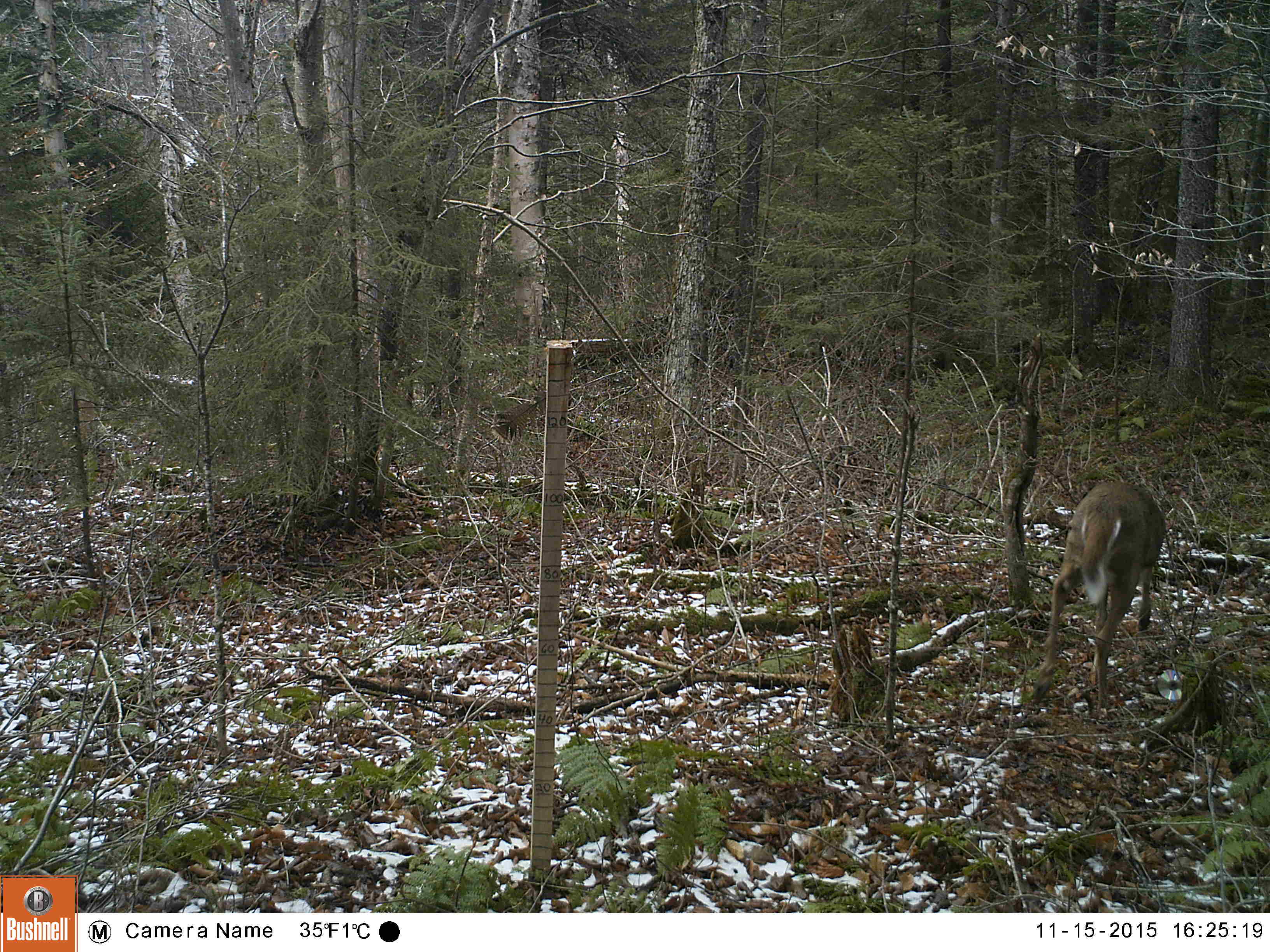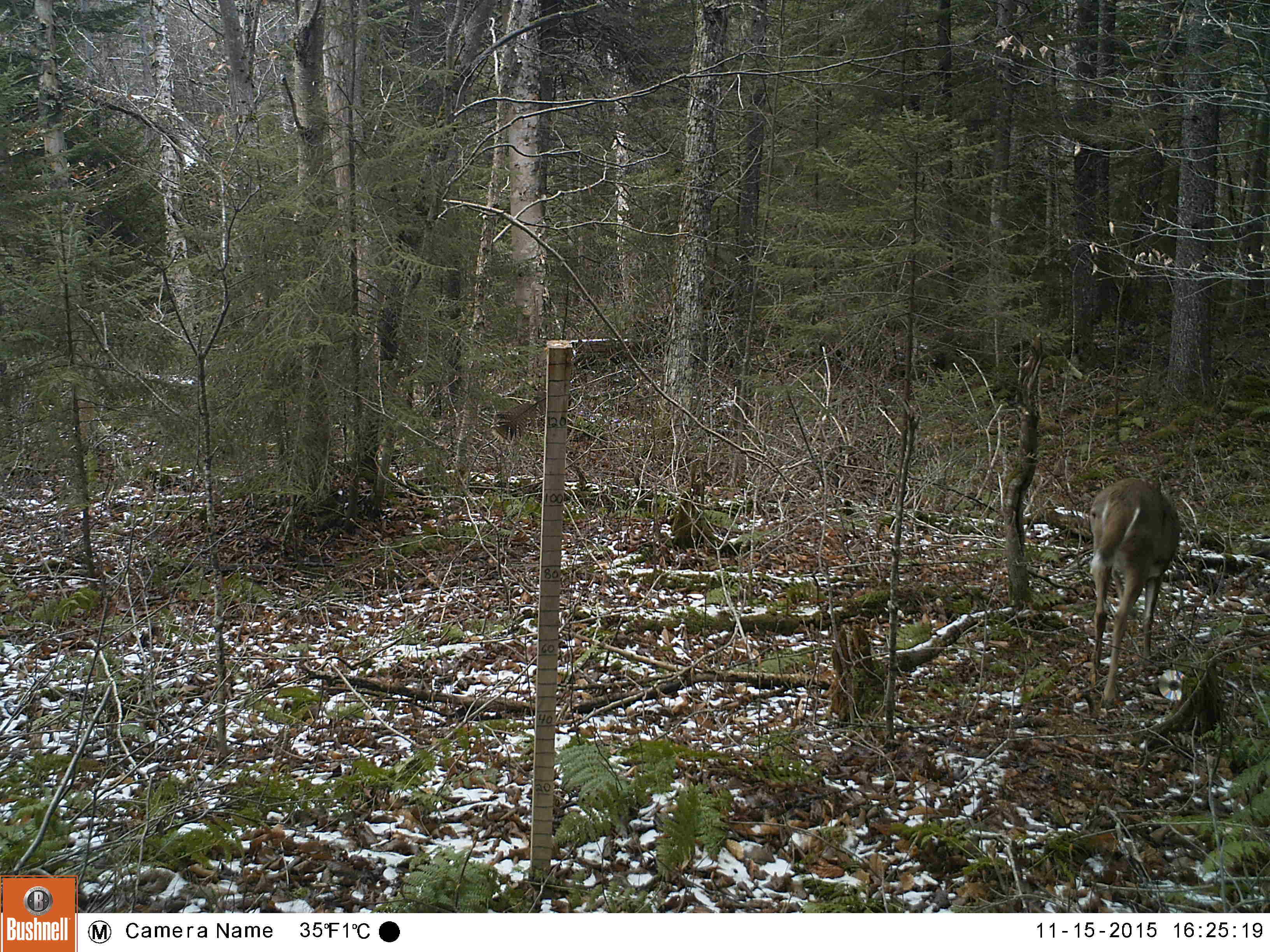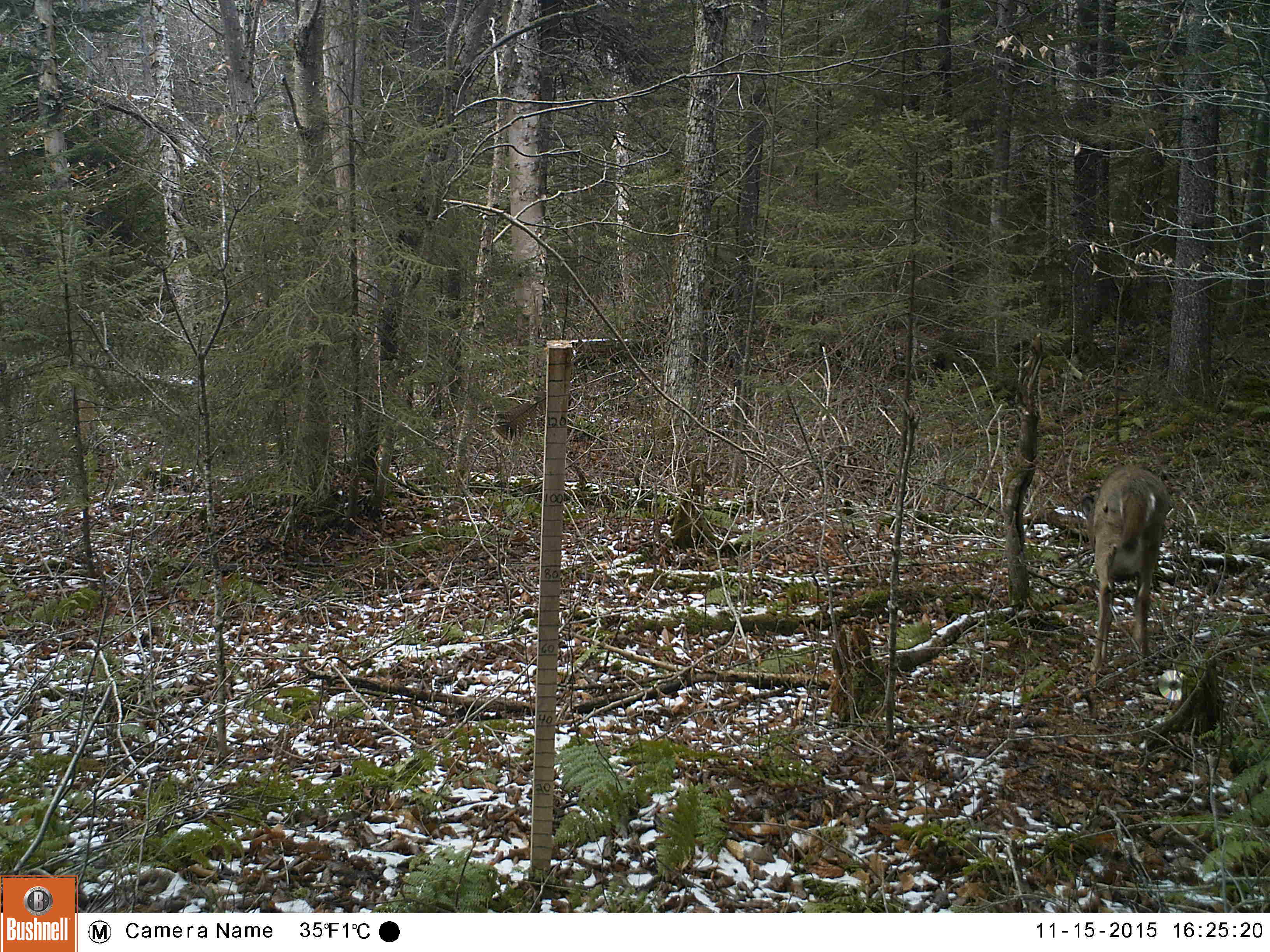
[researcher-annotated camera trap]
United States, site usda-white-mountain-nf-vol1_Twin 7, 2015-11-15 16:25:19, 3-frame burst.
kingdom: Animalia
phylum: Chordata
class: Mammalia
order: Artiodactyla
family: Cervidae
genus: Odocoileus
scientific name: Odocoileus virginianus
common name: white-tailed deer